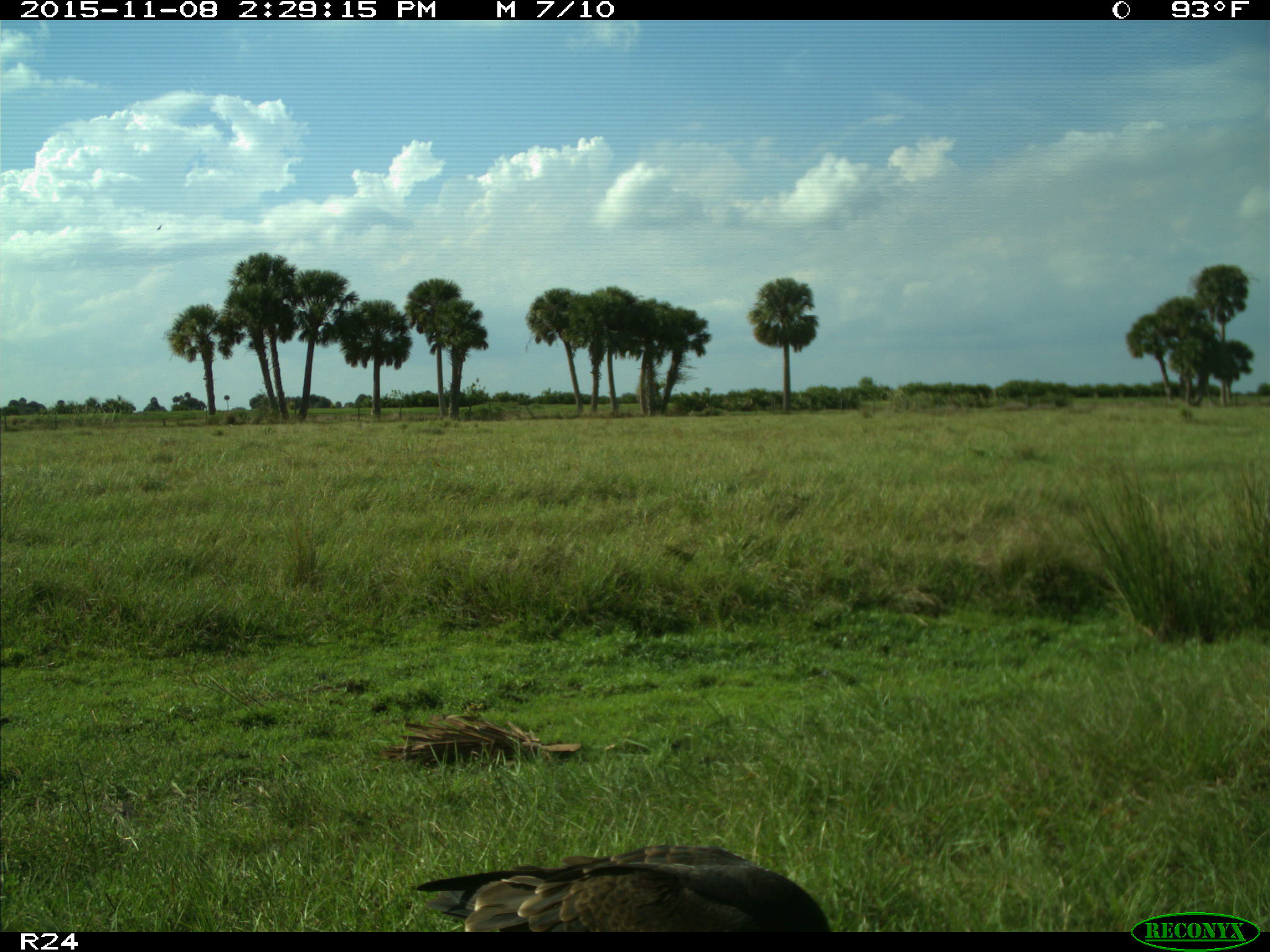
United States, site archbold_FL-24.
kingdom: Animalia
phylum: Chordata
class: Aves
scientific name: Aves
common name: birds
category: unidentified bird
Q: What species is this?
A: Unidentified bird (birds) (Aves).